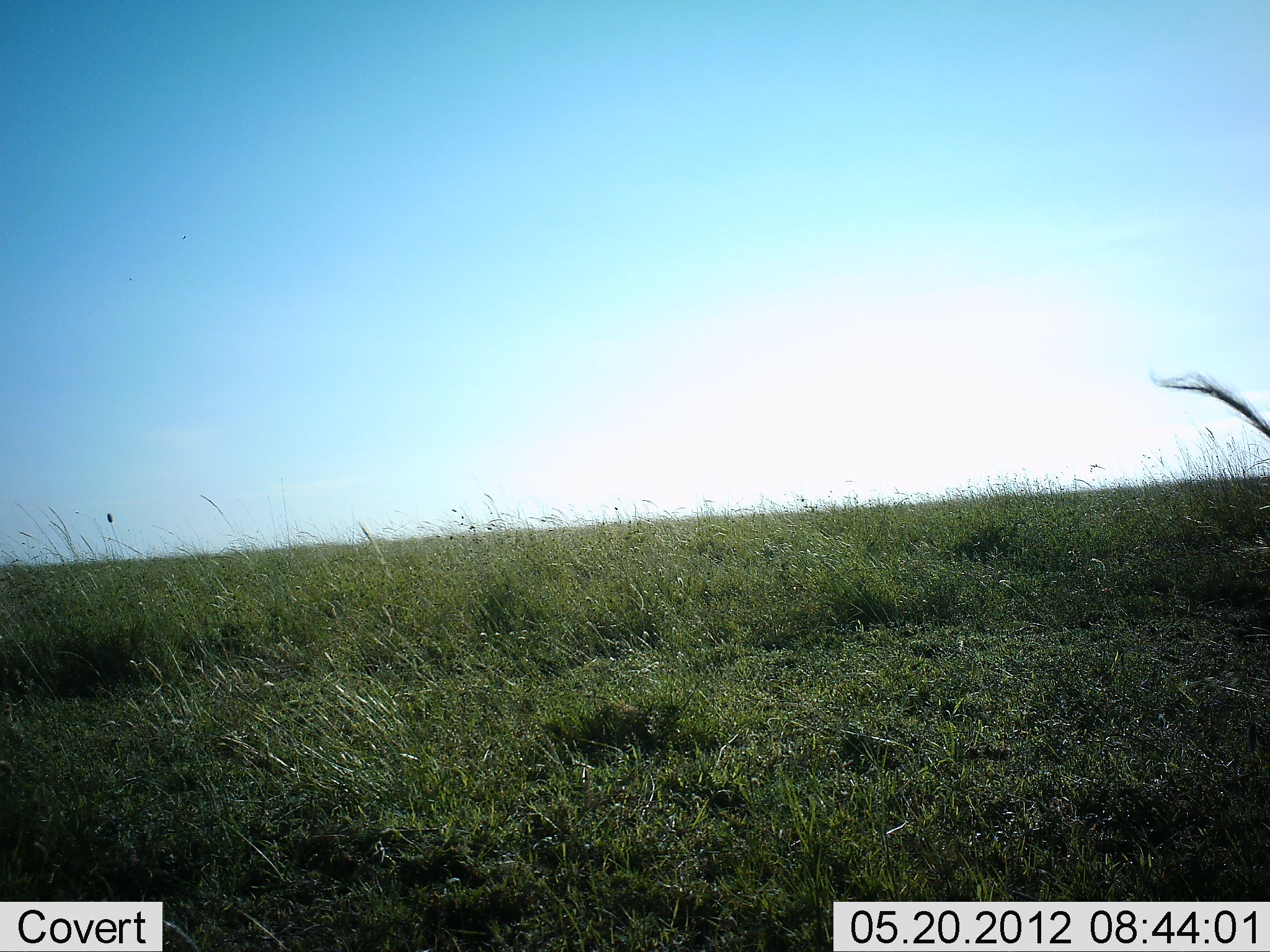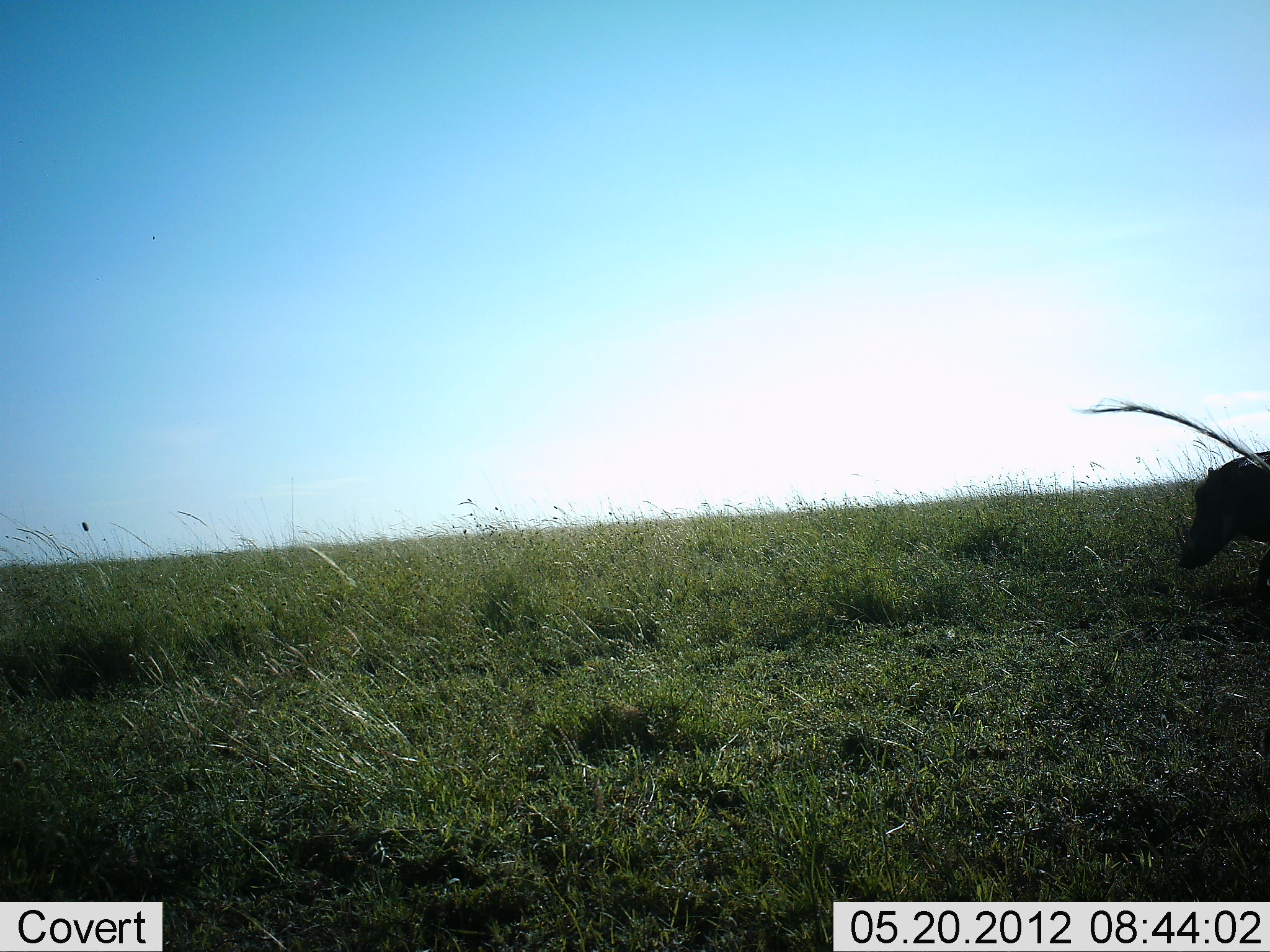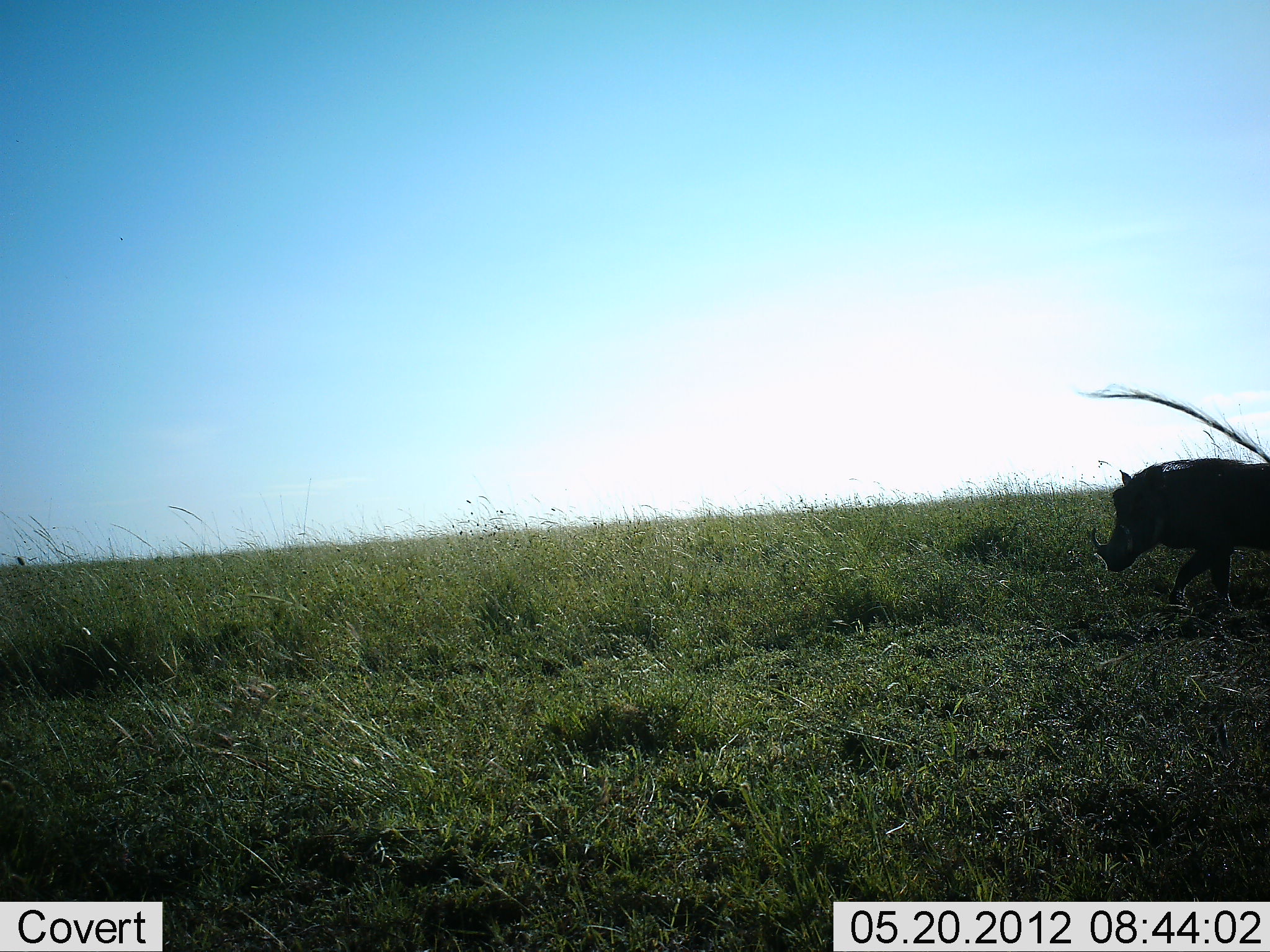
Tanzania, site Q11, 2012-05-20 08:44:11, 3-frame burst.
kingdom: Animalia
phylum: Chordata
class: Mammalia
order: Artiodactyla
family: Suidae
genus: Phacochoerus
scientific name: Phacochoerus africanus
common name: warthog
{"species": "warthog (Phacochoerus africanus)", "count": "1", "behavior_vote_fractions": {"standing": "10%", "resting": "0%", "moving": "90%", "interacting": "0%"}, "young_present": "0%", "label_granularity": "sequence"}